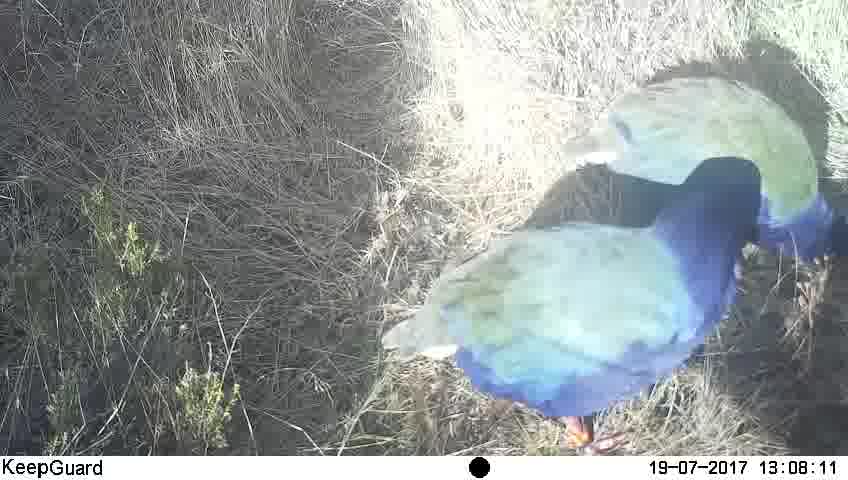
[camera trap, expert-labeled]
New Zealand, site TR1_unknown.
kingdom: Animalia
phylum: Chordata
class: Aves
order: Gruiformes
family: Rallidae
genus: Porphyrio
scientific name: Porphyrio mantelli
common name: takahe